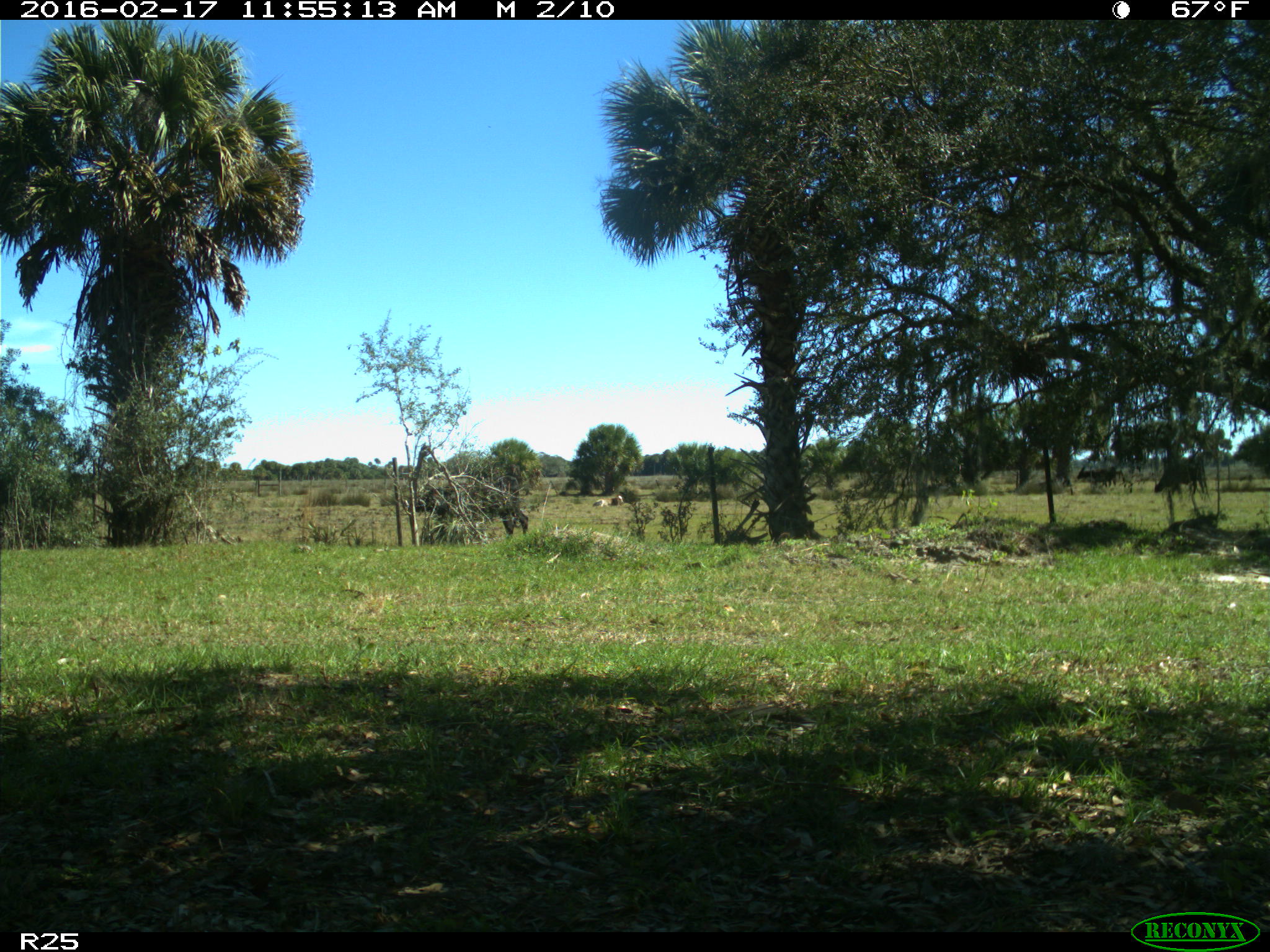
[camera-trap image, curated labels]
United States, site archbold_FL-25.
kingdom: Animalia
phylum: Chordata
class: Mammalia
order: Artiodactyla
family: Bovidae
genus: Bos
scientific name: Bos taurus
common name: domestic cow